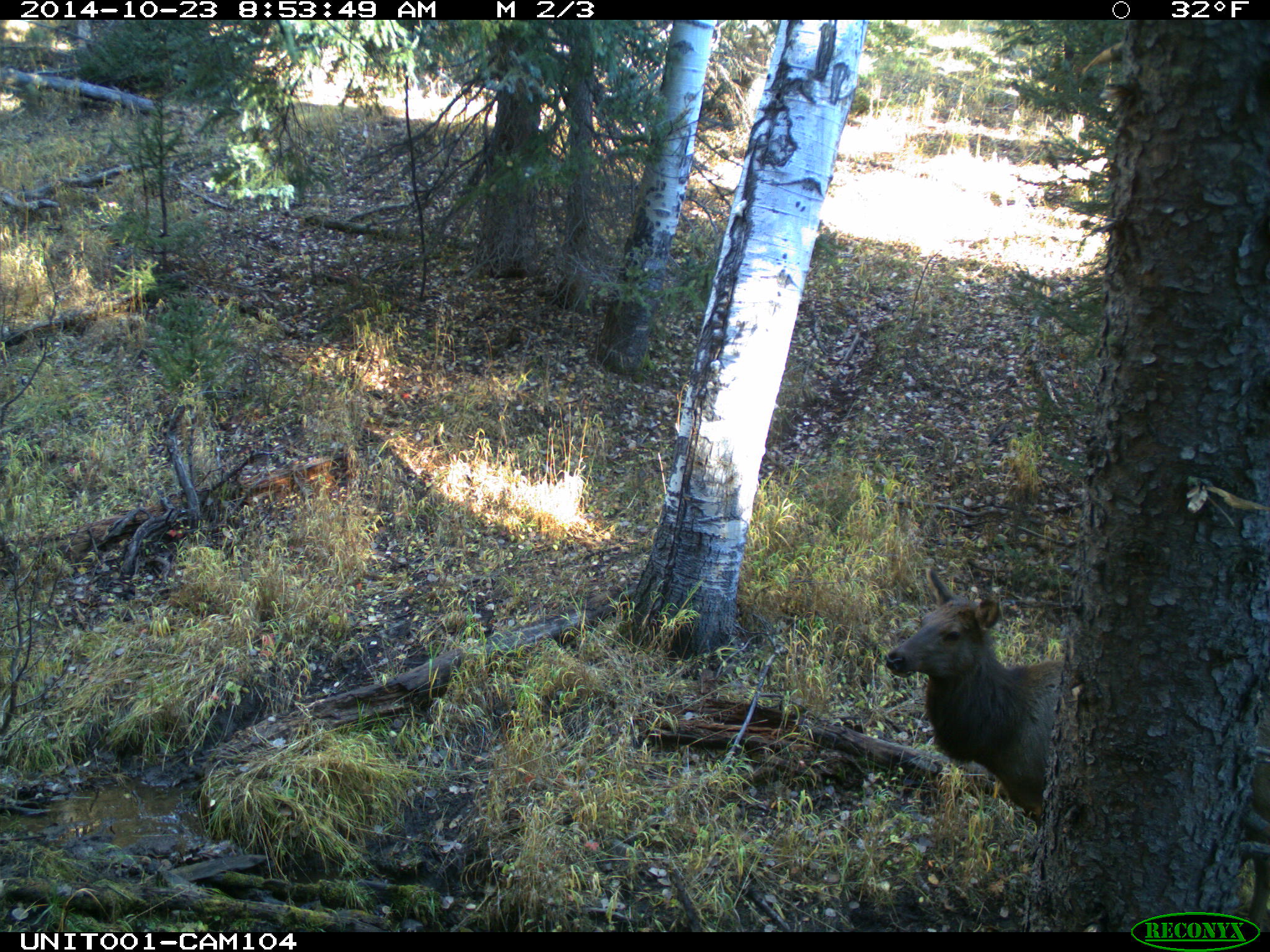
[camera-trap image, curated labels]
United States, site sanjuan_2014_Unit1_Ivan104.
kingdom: Animalia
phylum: Chordata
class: Mammalia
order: Artiodactyla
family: Cervidae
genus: Cervus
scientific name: Cervus elaphus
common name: red deer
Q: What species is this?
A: Cervus elaphus (red deer).